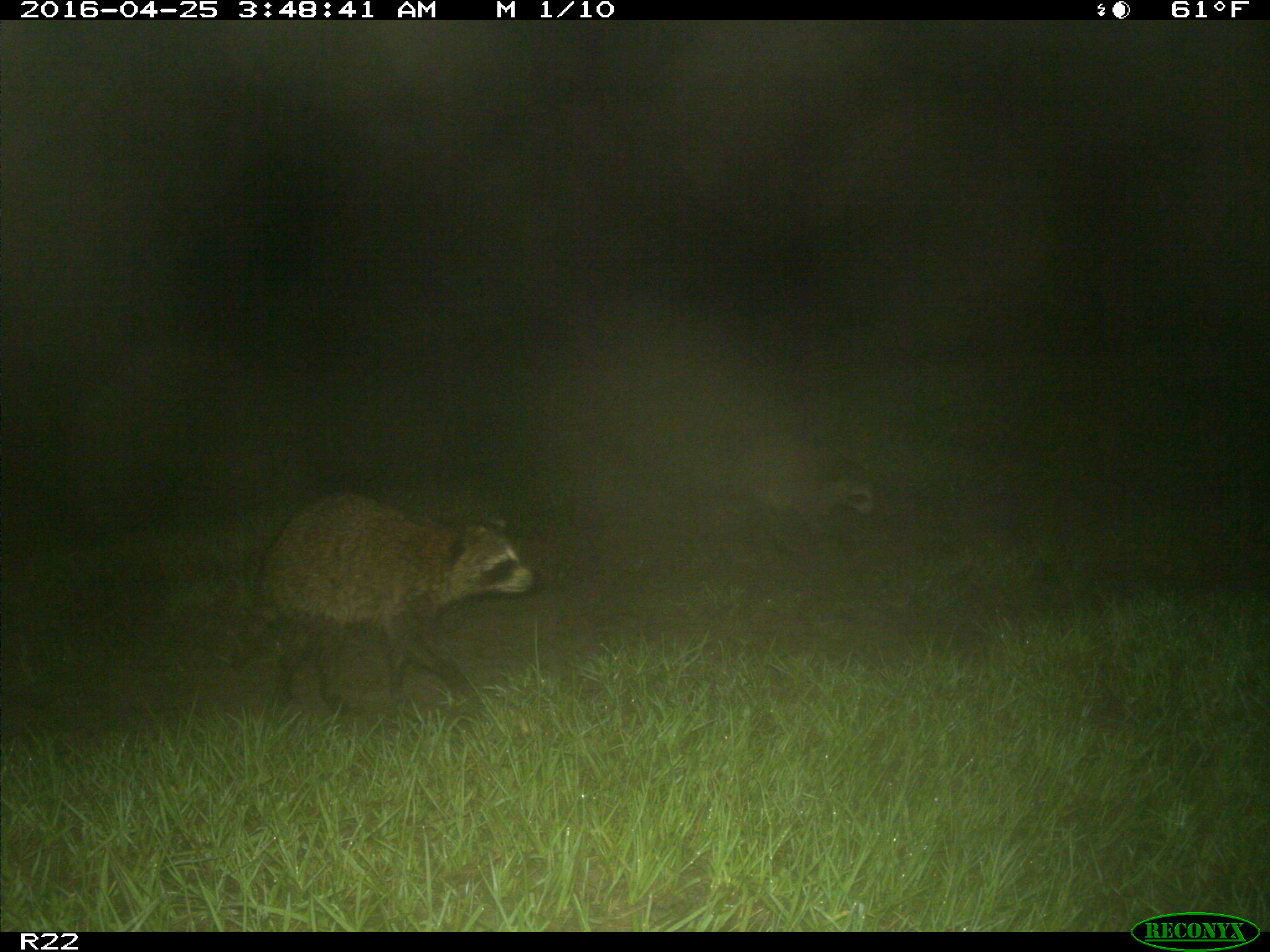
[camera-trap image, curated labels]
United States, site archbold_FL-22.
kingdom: Animalia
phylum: Chordata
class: Mammalia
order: Carnivora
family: Procyonidae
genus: Procyon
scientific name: Procyon lotor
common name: common raccoon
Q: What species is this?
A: Procyon lotor (common raccoon).